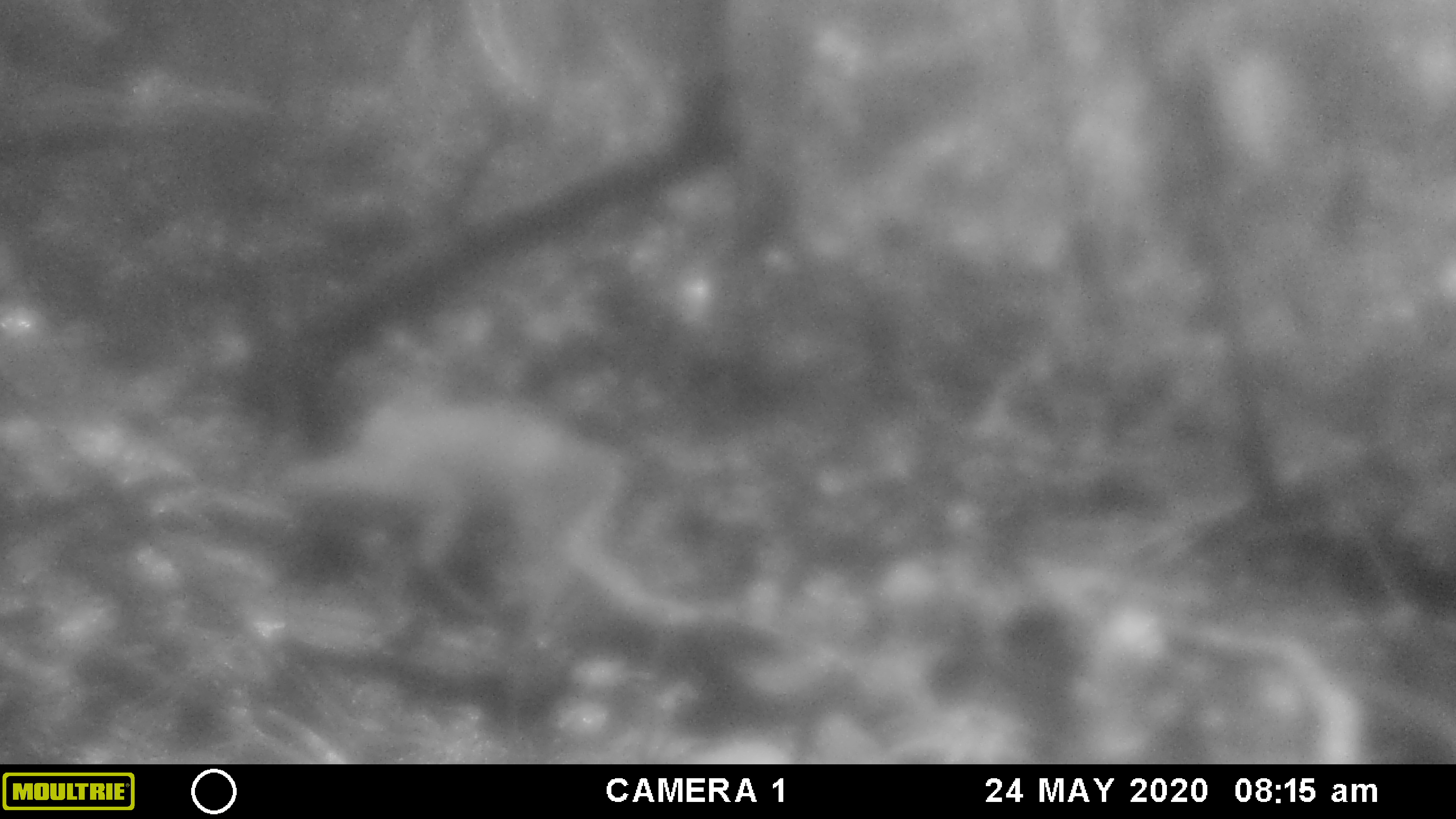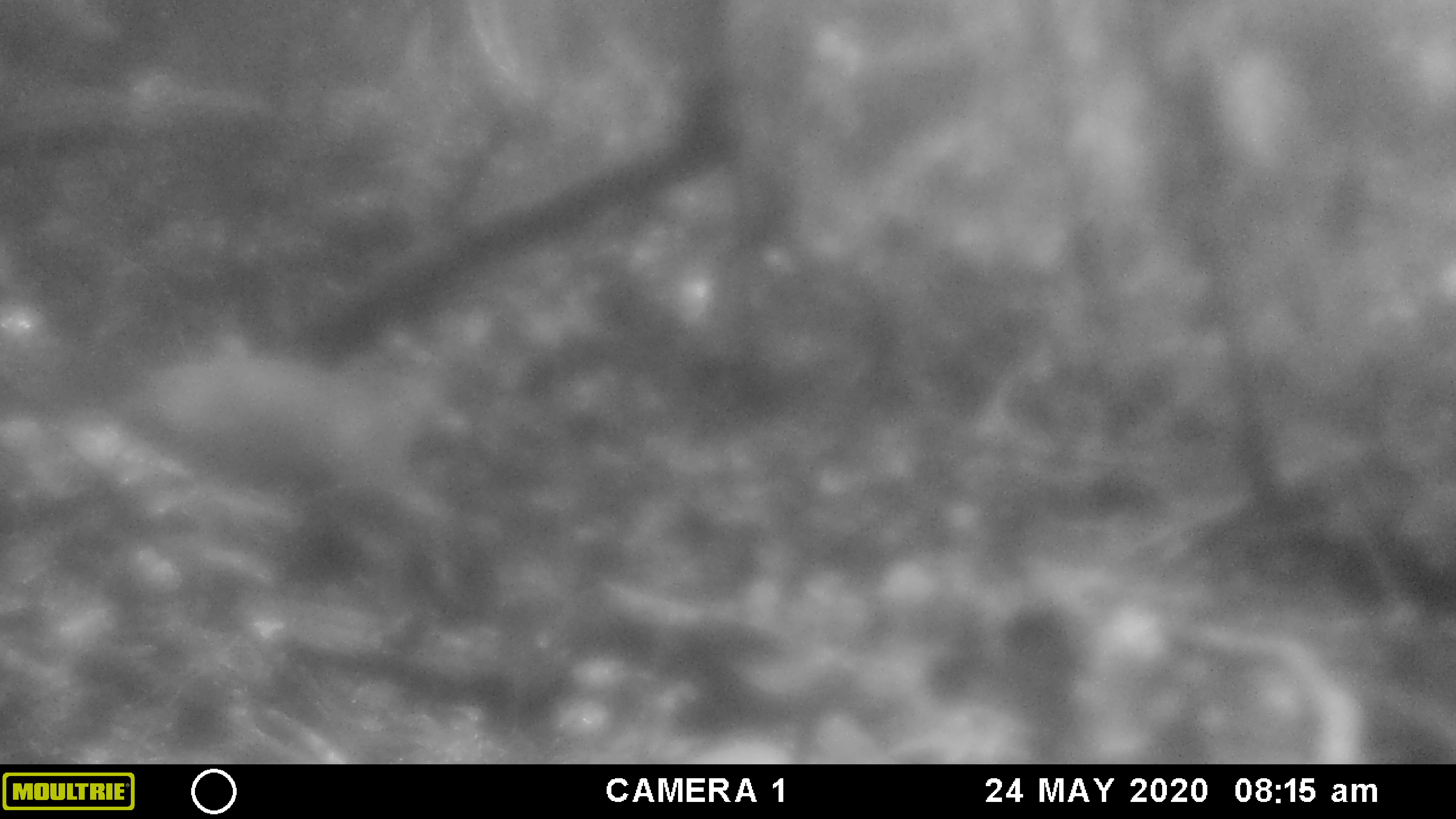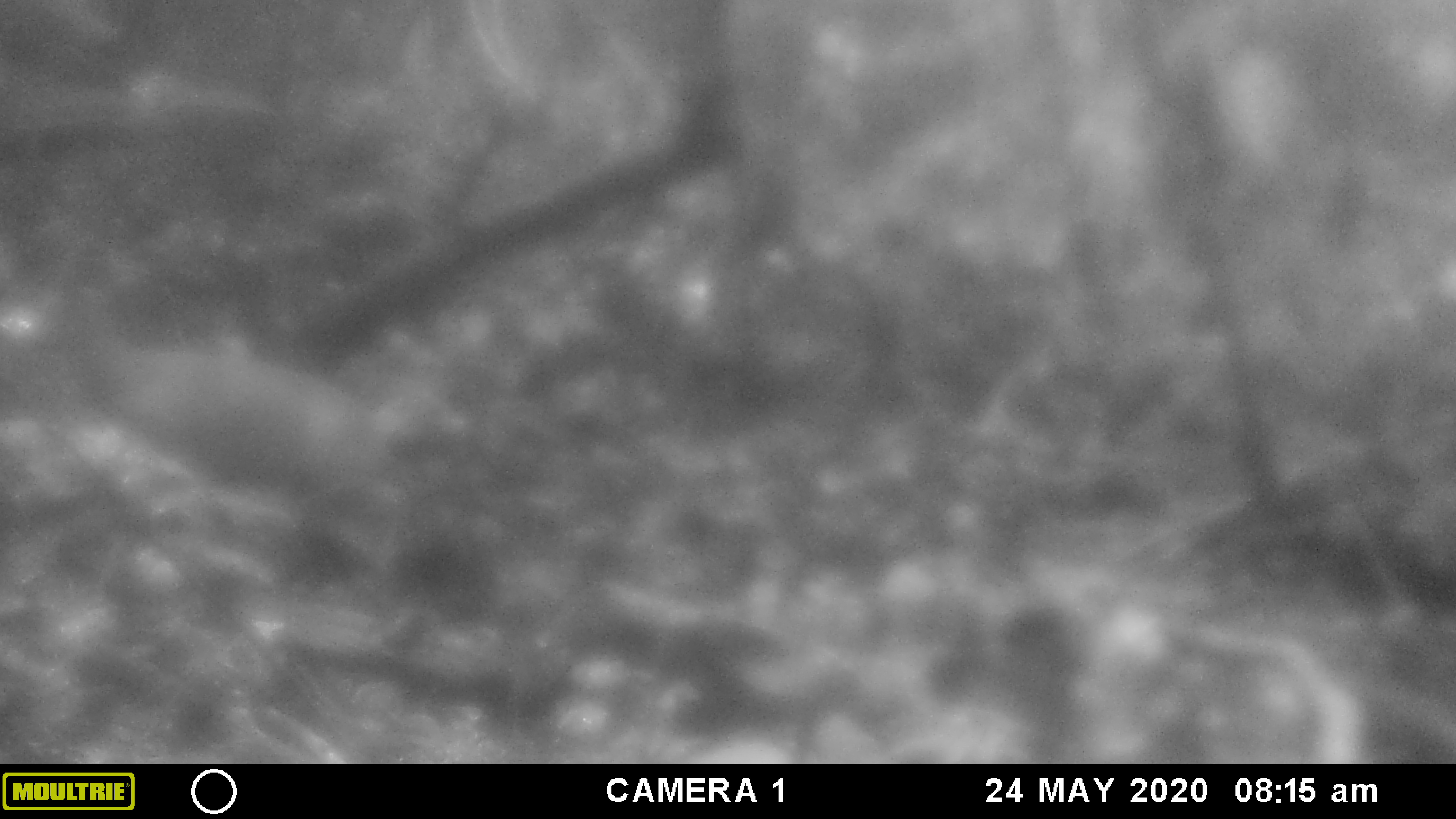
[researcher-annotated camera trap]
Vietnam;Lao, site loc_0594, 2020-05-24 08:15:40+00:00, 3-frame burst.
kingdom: Animalia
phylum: Chordata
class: Mammalia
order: Artiodactyla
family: Cervidae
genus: Muntiacus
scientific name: Muntiacus muntjak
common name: red muntjac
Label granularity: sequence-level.